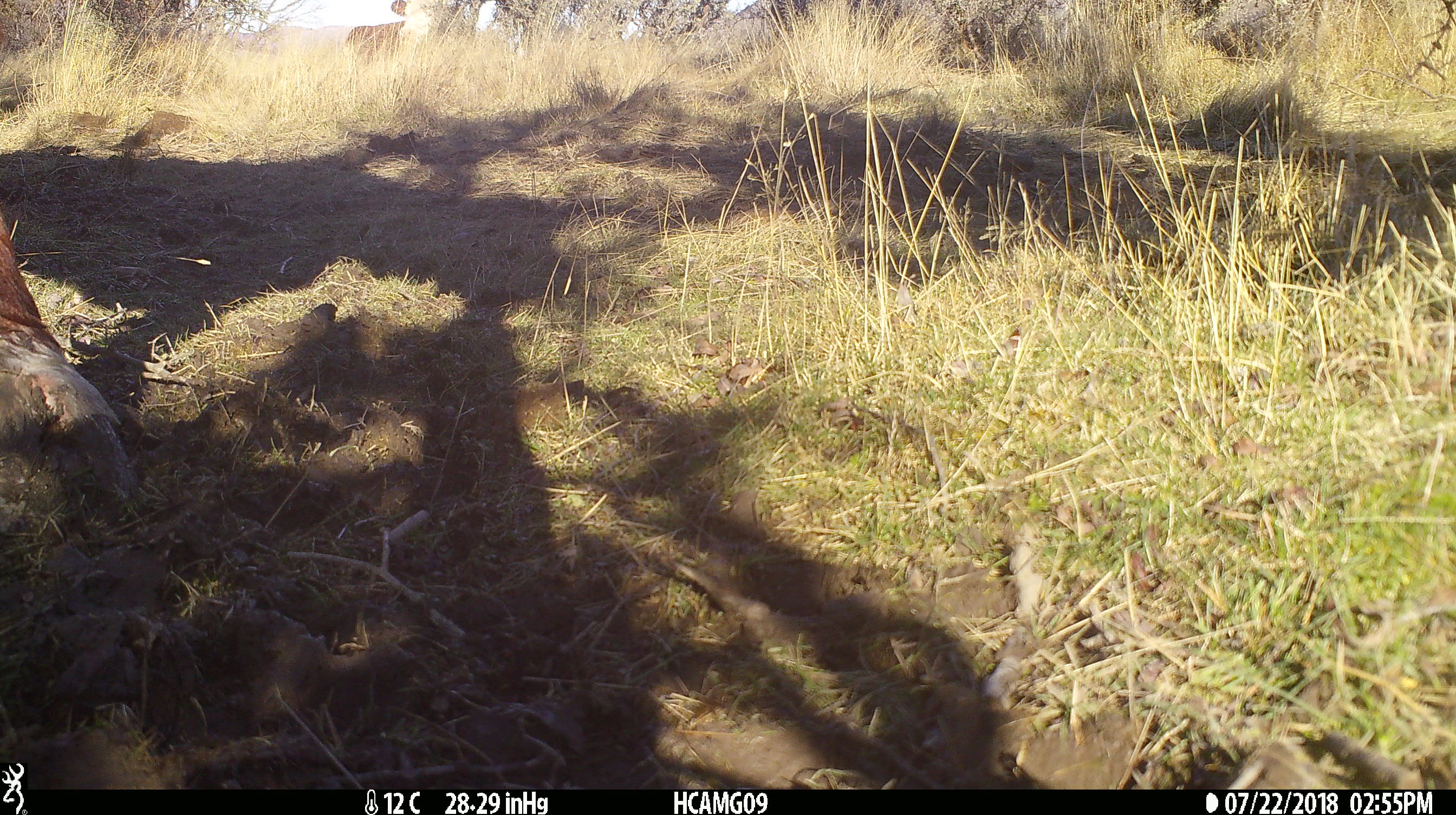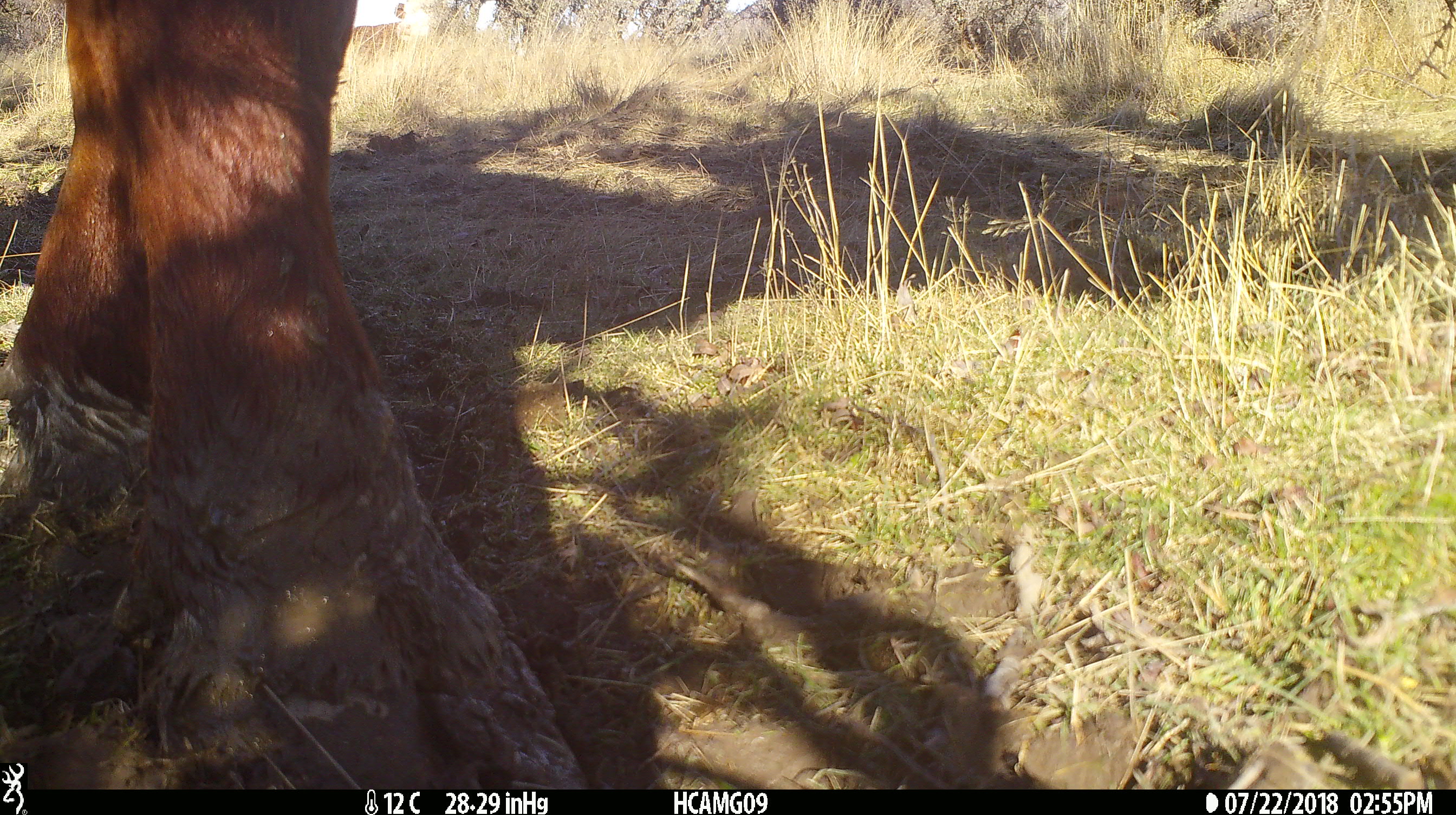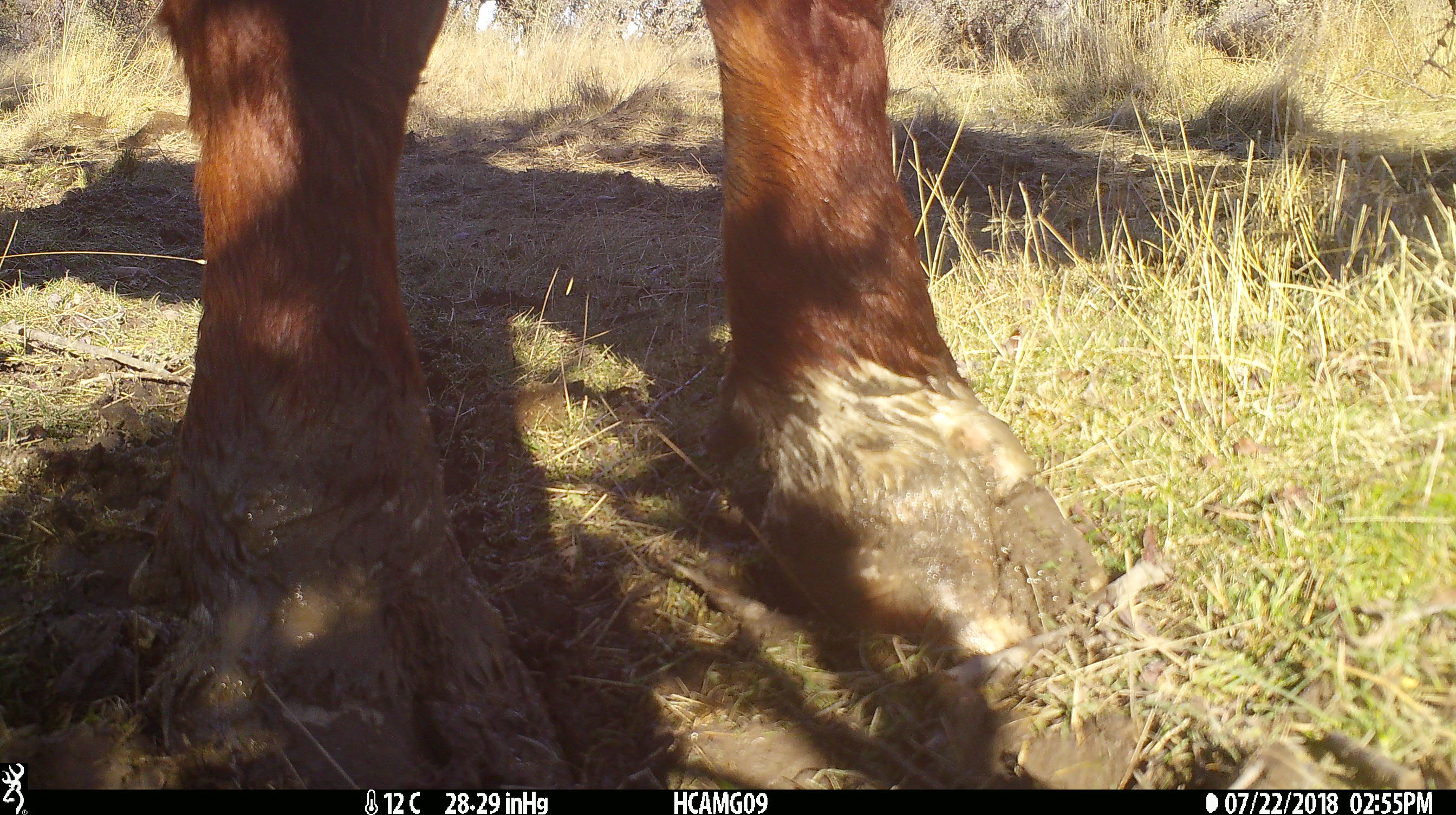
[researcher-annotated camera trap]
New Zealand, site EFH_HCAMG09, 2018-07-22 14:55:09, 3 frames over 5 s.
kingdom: Animalia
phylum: Chordata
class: Mammalia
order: Artiodactyla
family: Bovidae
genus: Bos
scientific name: Bos taurus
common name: domestic cow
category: cow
Cow (domestic cow) (Bos taurus).